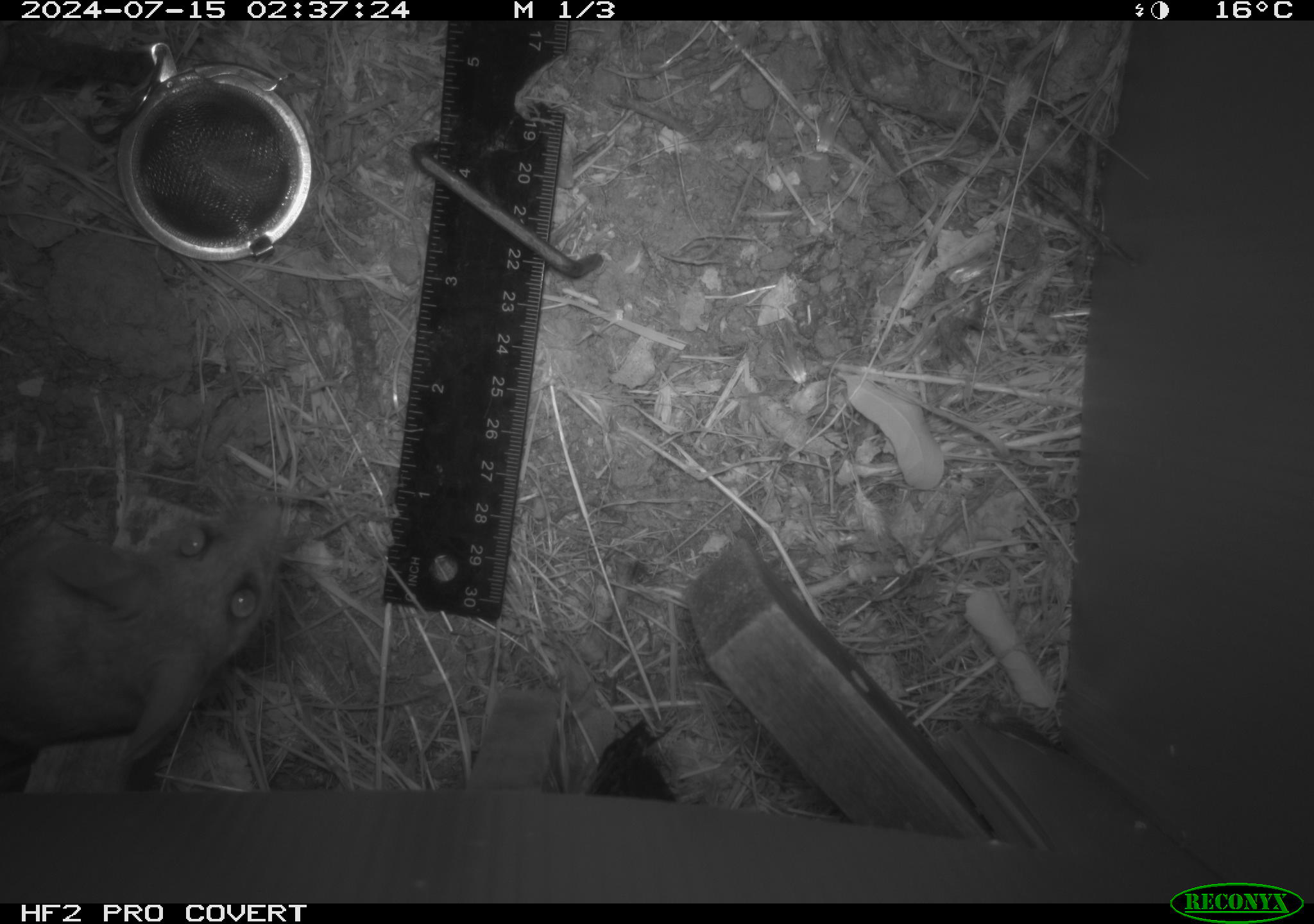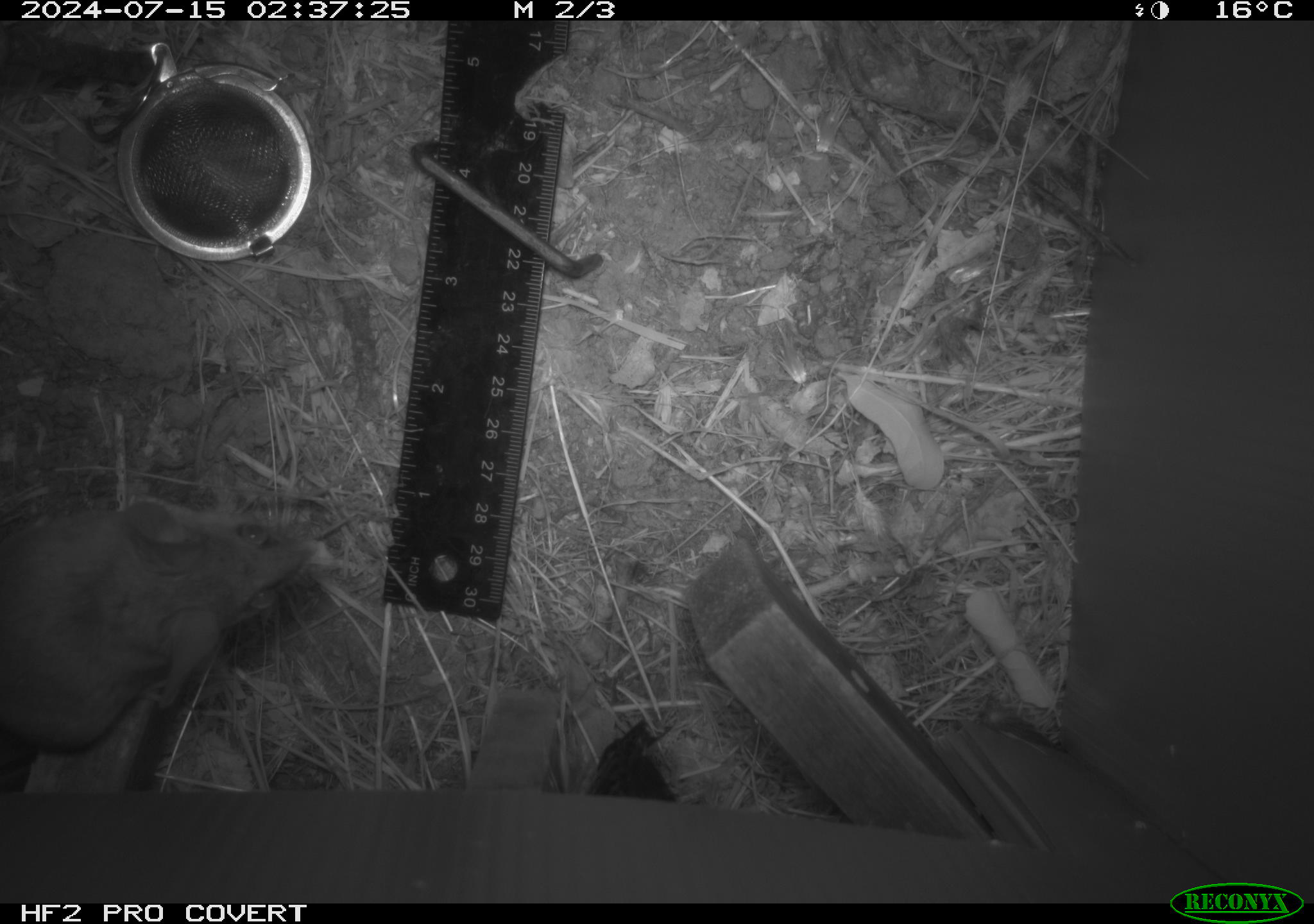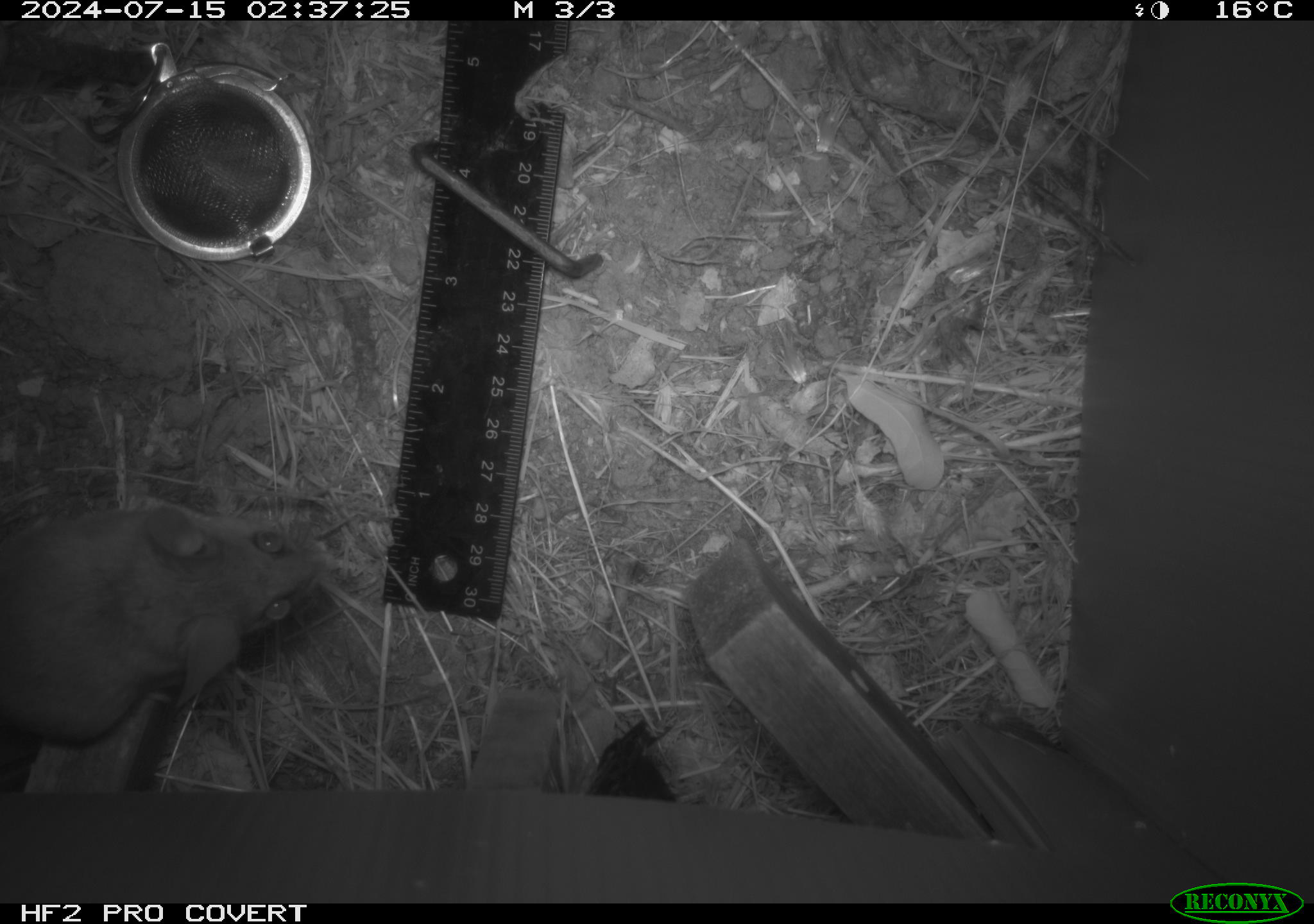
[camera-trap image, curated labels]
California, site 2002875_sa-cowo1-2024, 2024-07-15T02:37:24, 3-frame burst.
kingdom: Animalia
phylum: Chordata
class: Mammalia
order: Rodentia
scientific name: Rodentia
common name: rodent